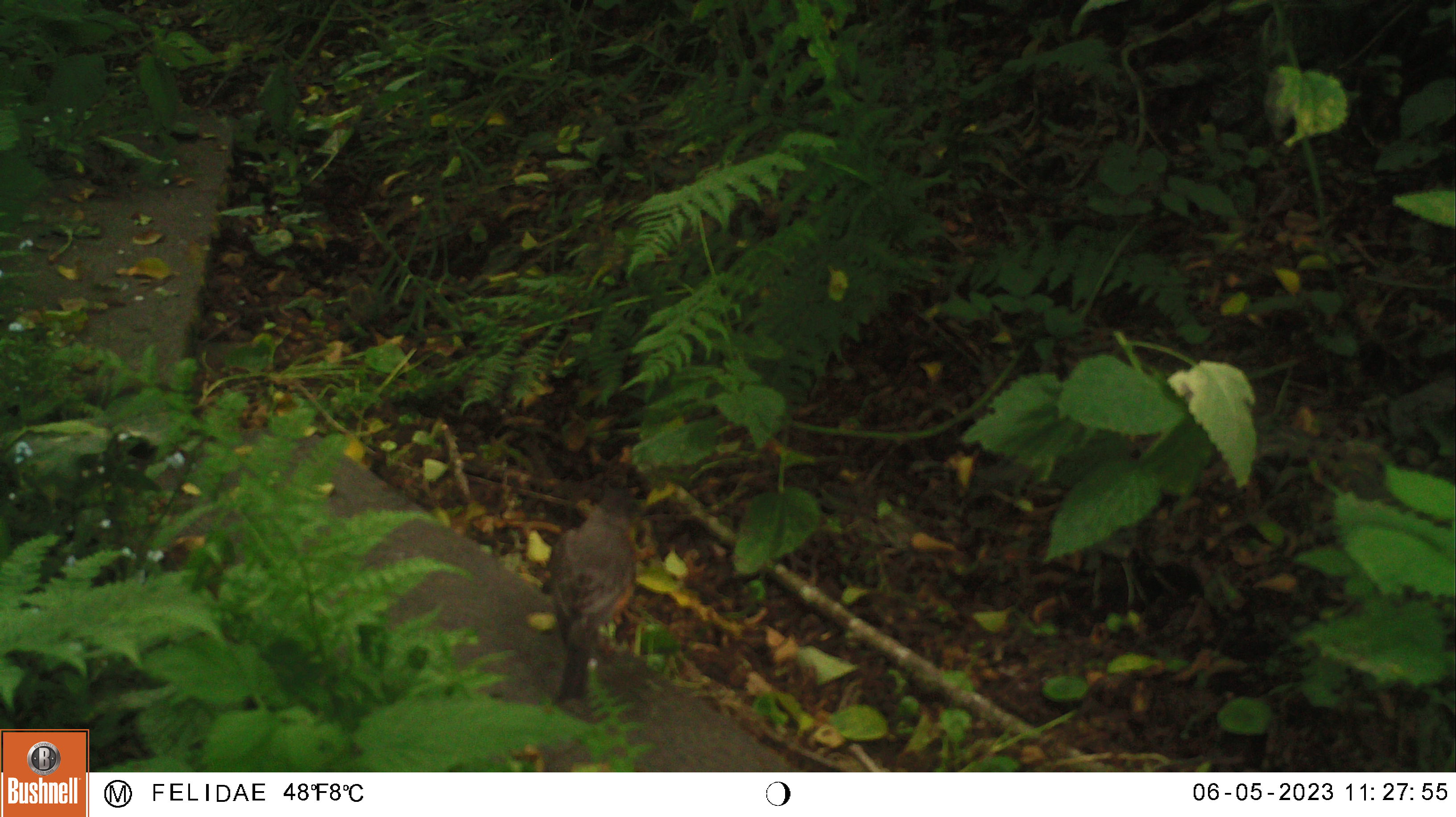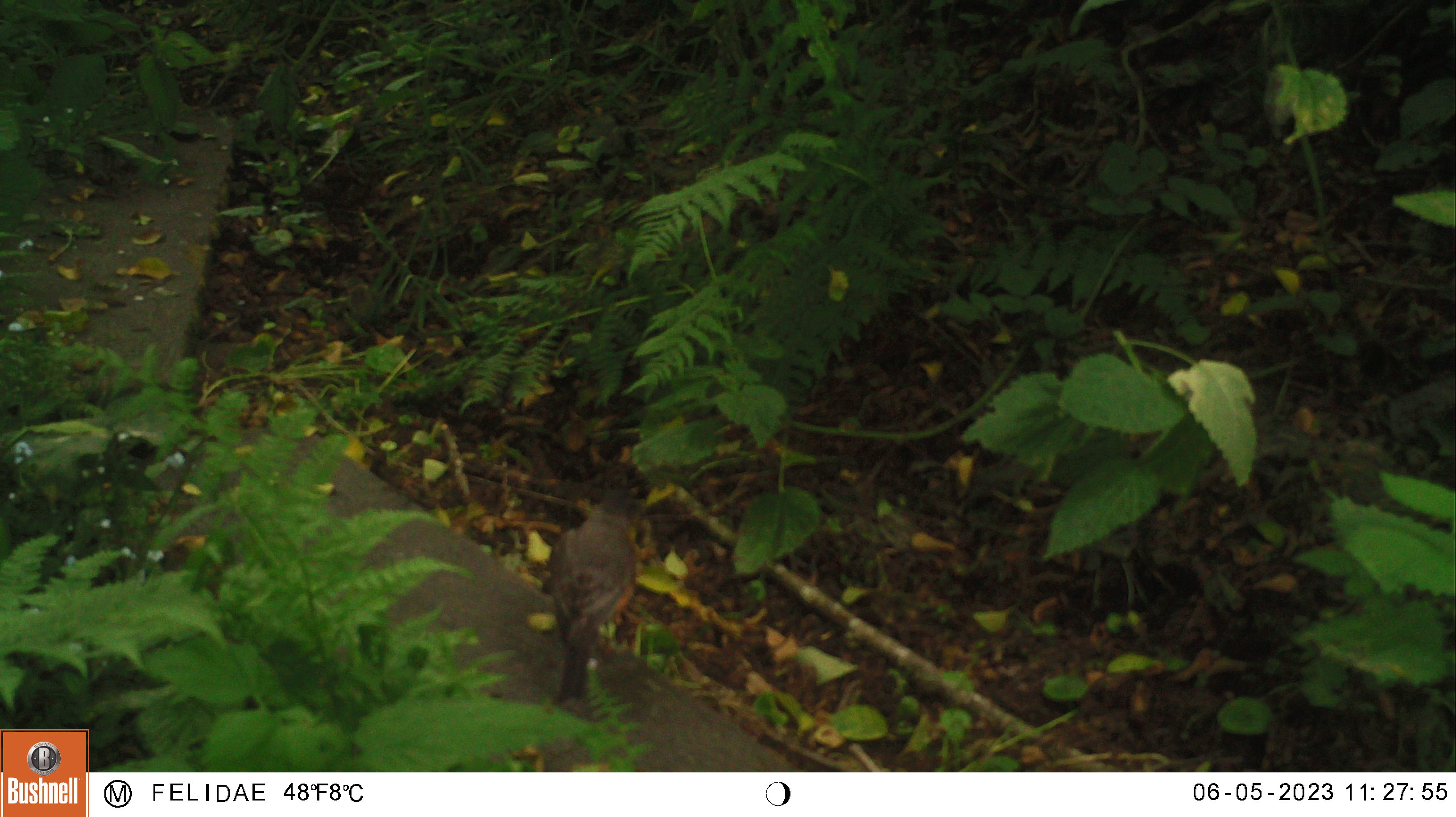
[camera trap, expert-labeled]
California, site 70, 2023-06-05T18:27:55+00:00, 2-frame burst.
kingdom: Animalia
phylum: Chordata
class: Aves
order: Passeriformes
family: Turdidae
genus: Turdus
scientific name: Turdus migratorius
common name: american robin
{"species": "american robin (Turdus migratorius)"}